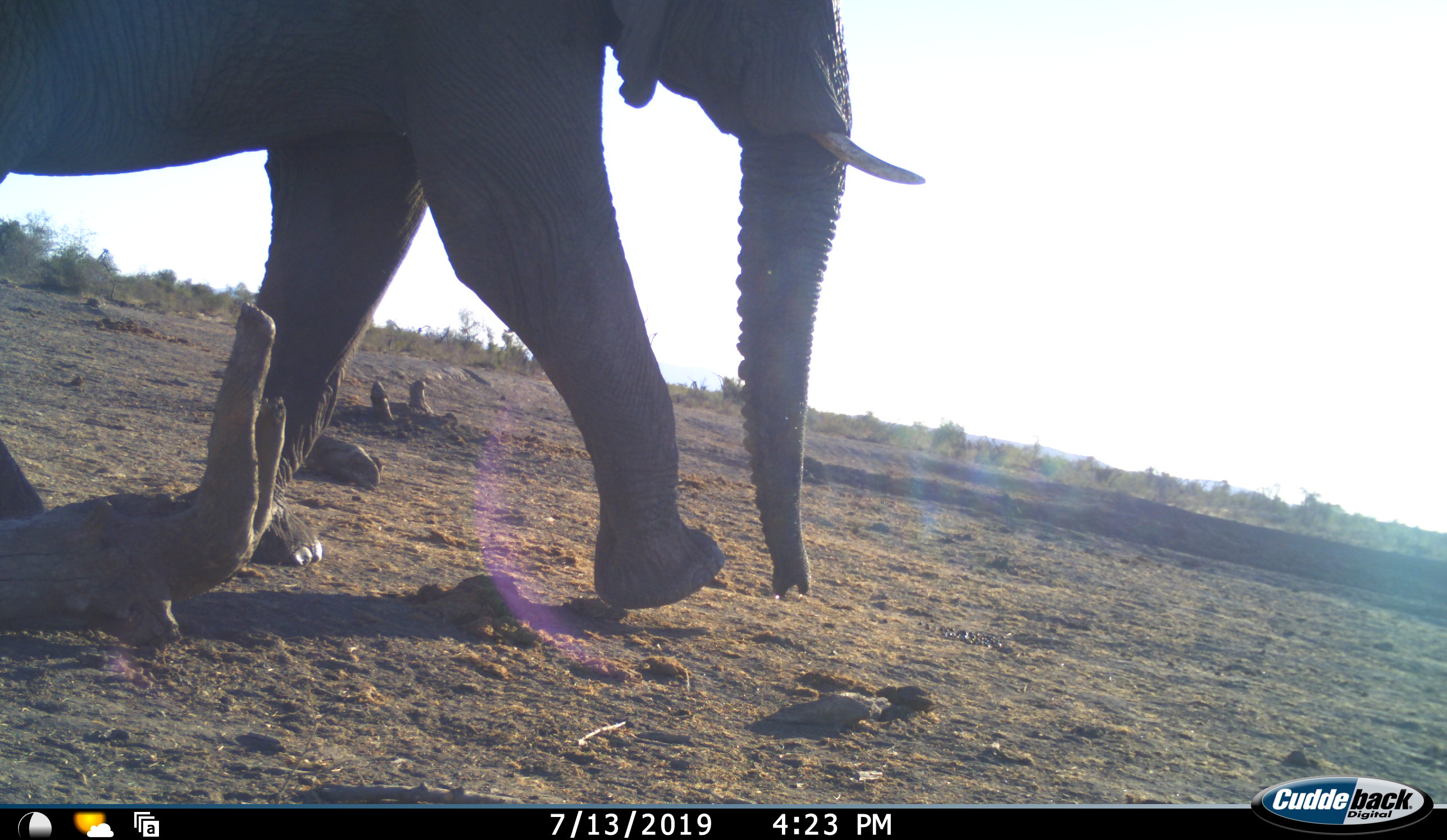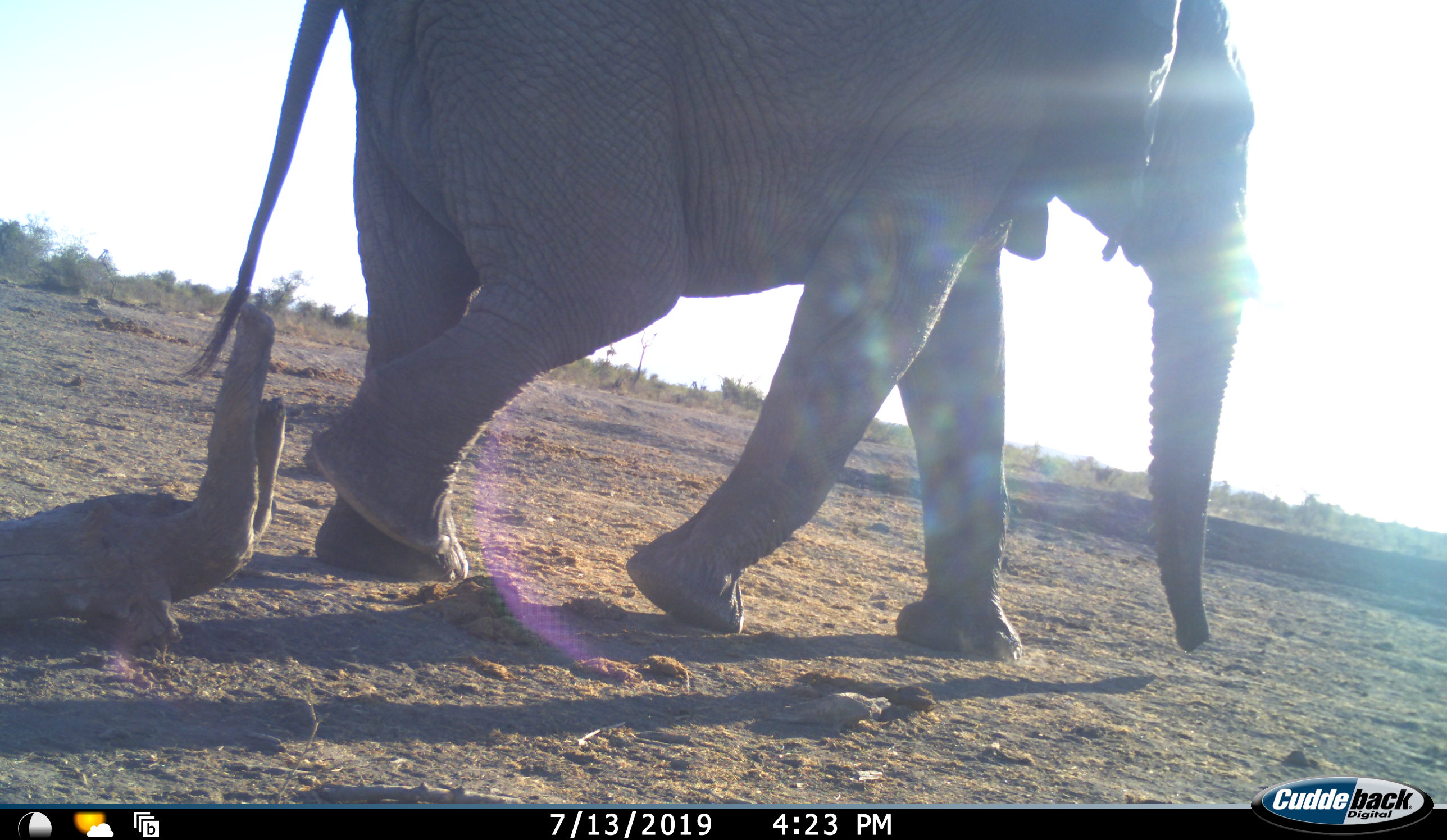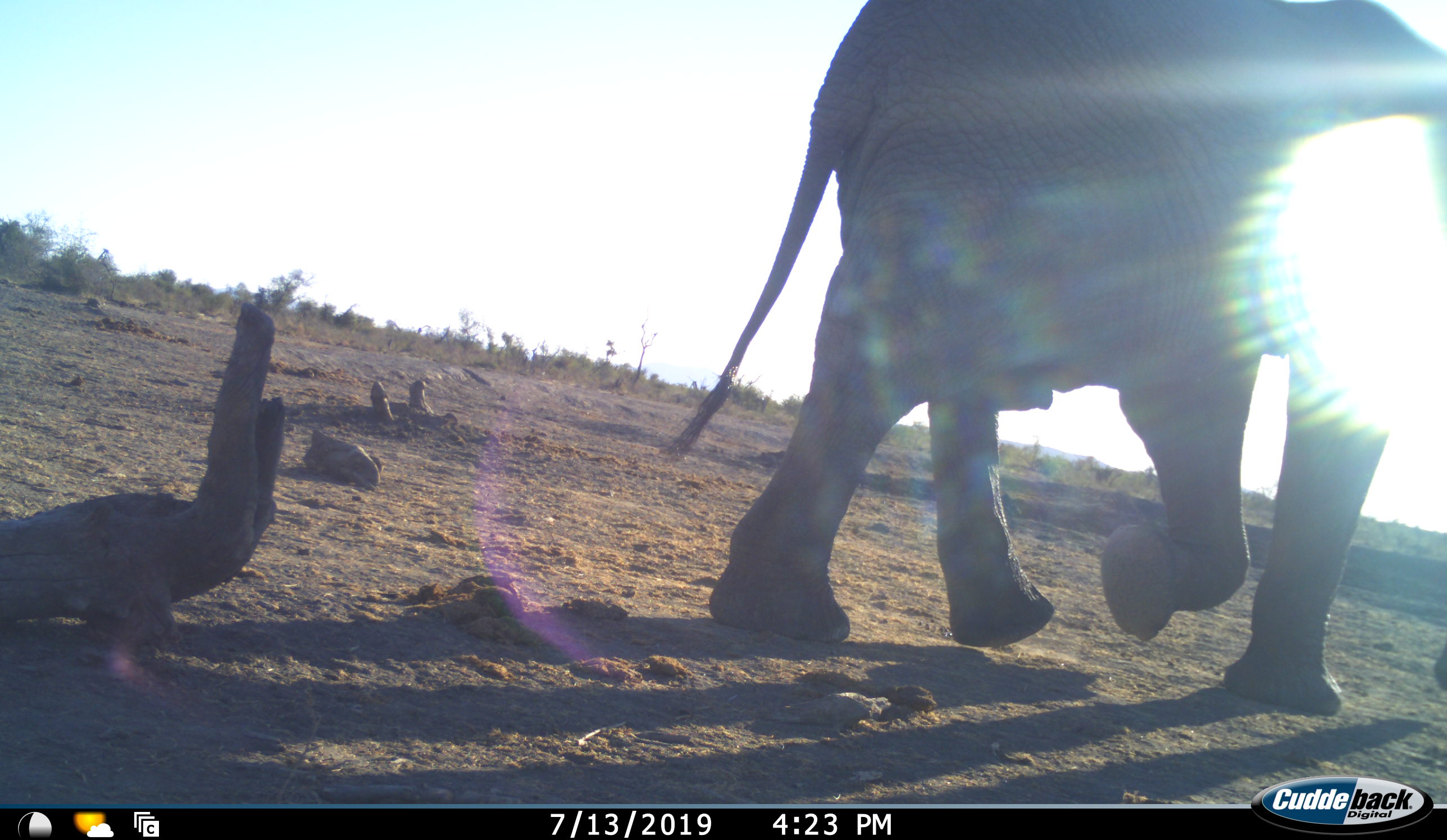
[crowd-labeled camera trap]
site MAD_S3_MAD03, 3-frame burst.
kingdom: Animalia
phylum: Chordata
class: Mammalia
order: Proboscidea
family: Elephantidae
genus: Loxodonta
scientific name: Loxodonta africana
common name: african bush elephant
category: elephant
Elephant (african bush elephant) (Loxodonta africana), count 1. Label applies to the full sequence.